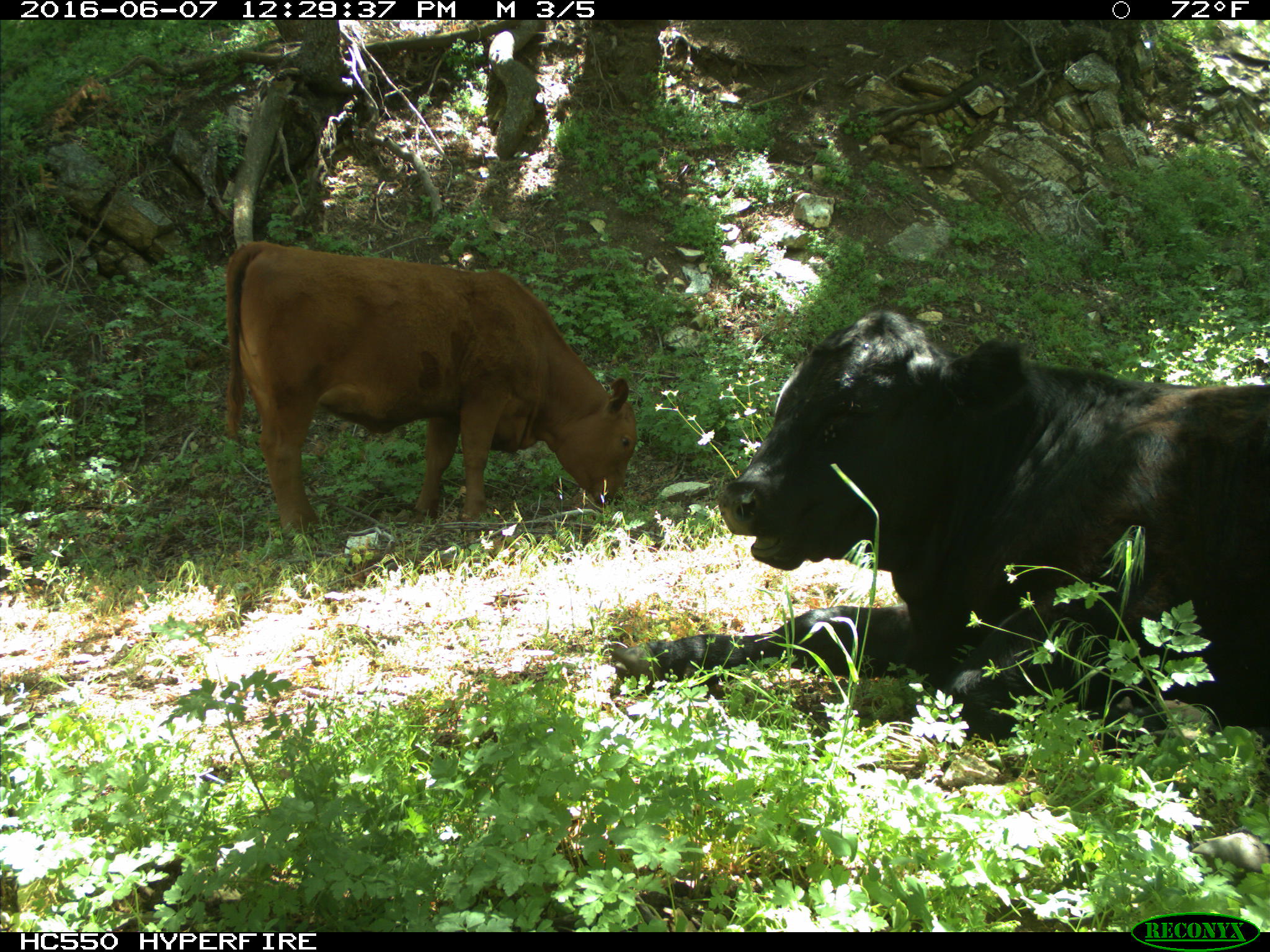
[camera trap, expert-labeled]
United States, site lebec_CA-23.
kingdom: Animalia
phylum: Chordata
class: Mammalia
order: Artiodactyla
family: Bovidae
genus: Bos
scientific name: Bos taurus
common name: domestic cow